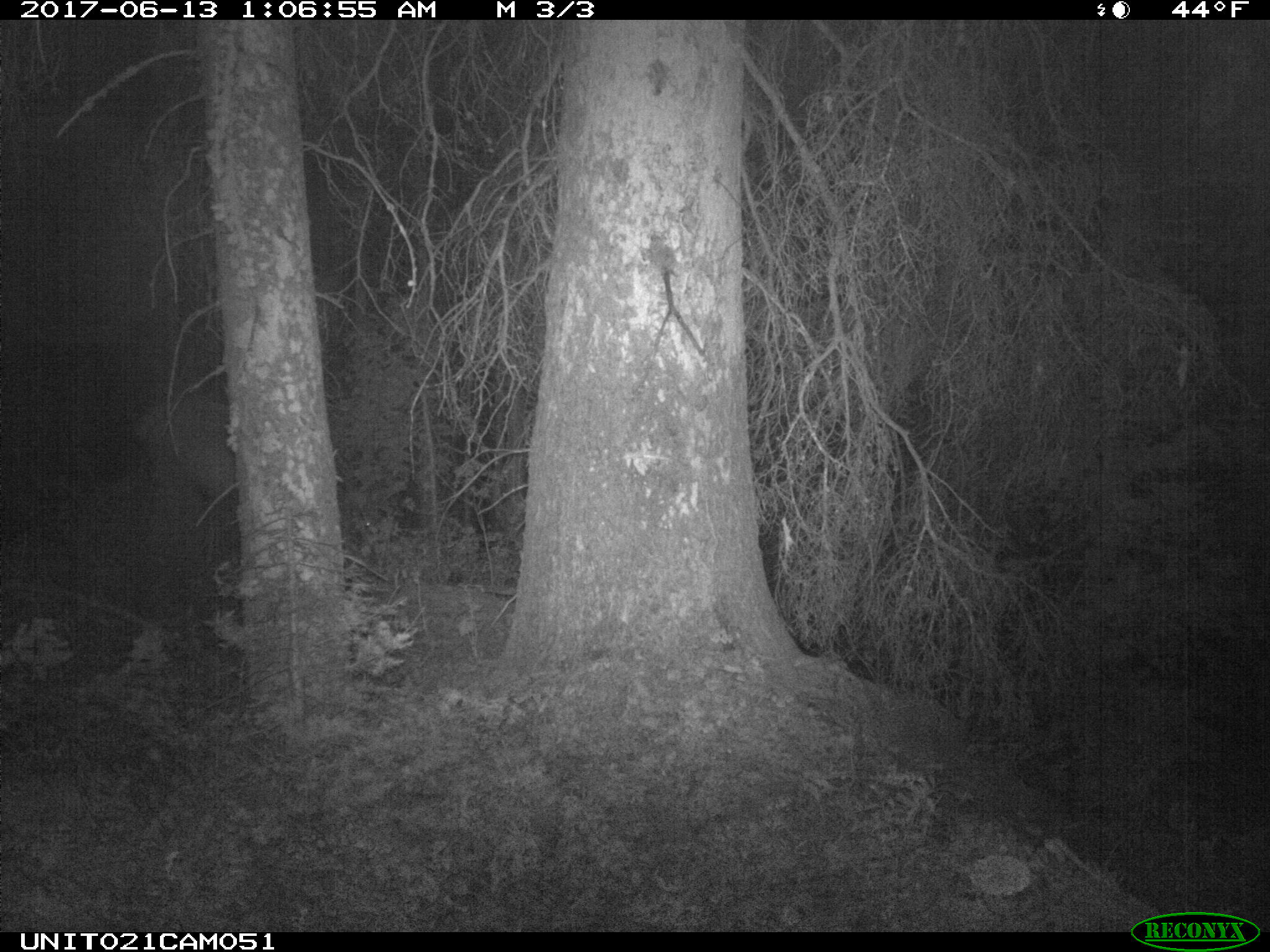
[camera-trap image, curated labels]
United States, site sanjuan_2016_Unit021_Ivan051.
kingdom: Animalia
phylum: Chordata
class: Mammalia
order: Artiodactyla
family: Cervidae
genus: Cervus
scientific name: Cervus elaphus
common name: red deer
Cervus elaphus (red deer).